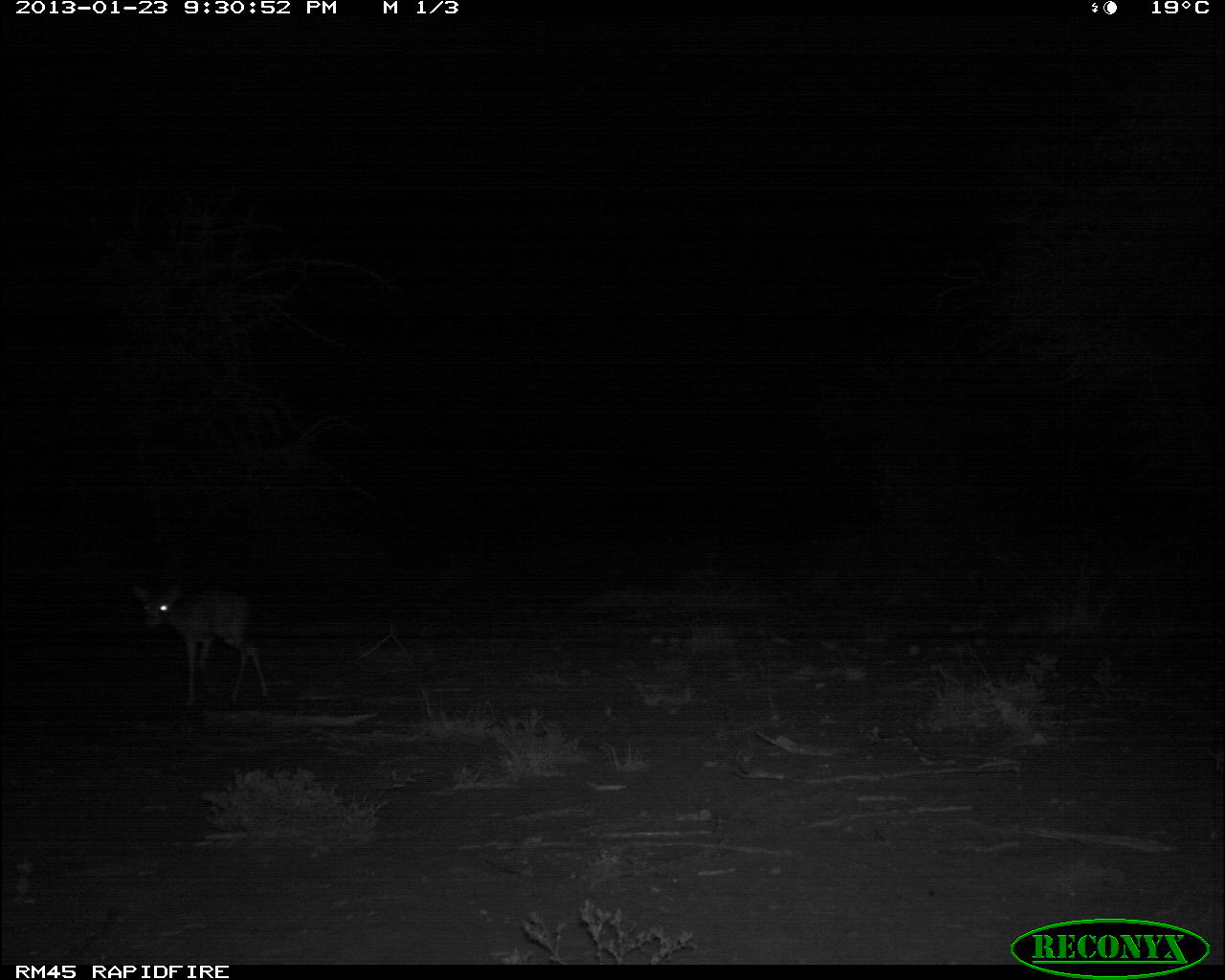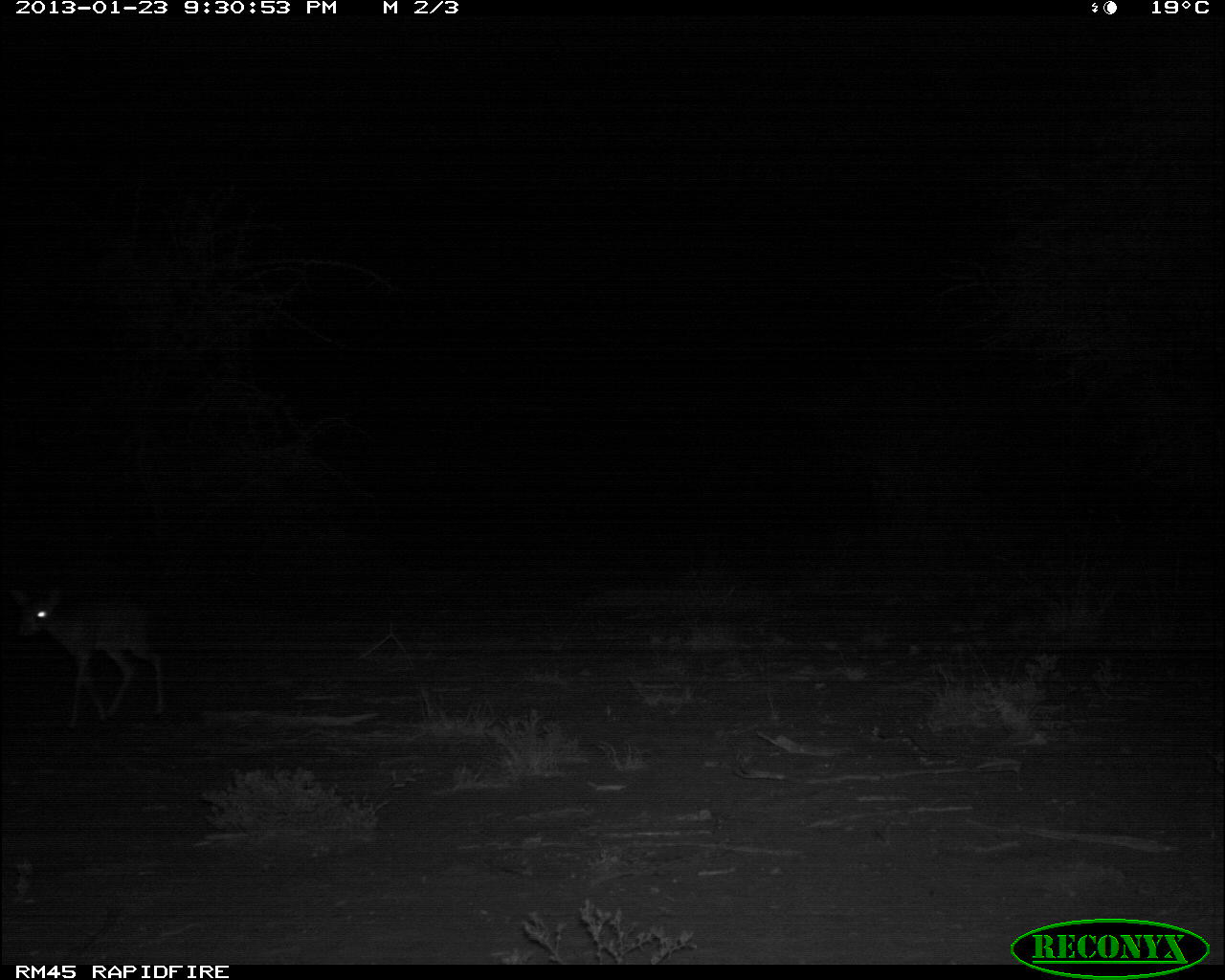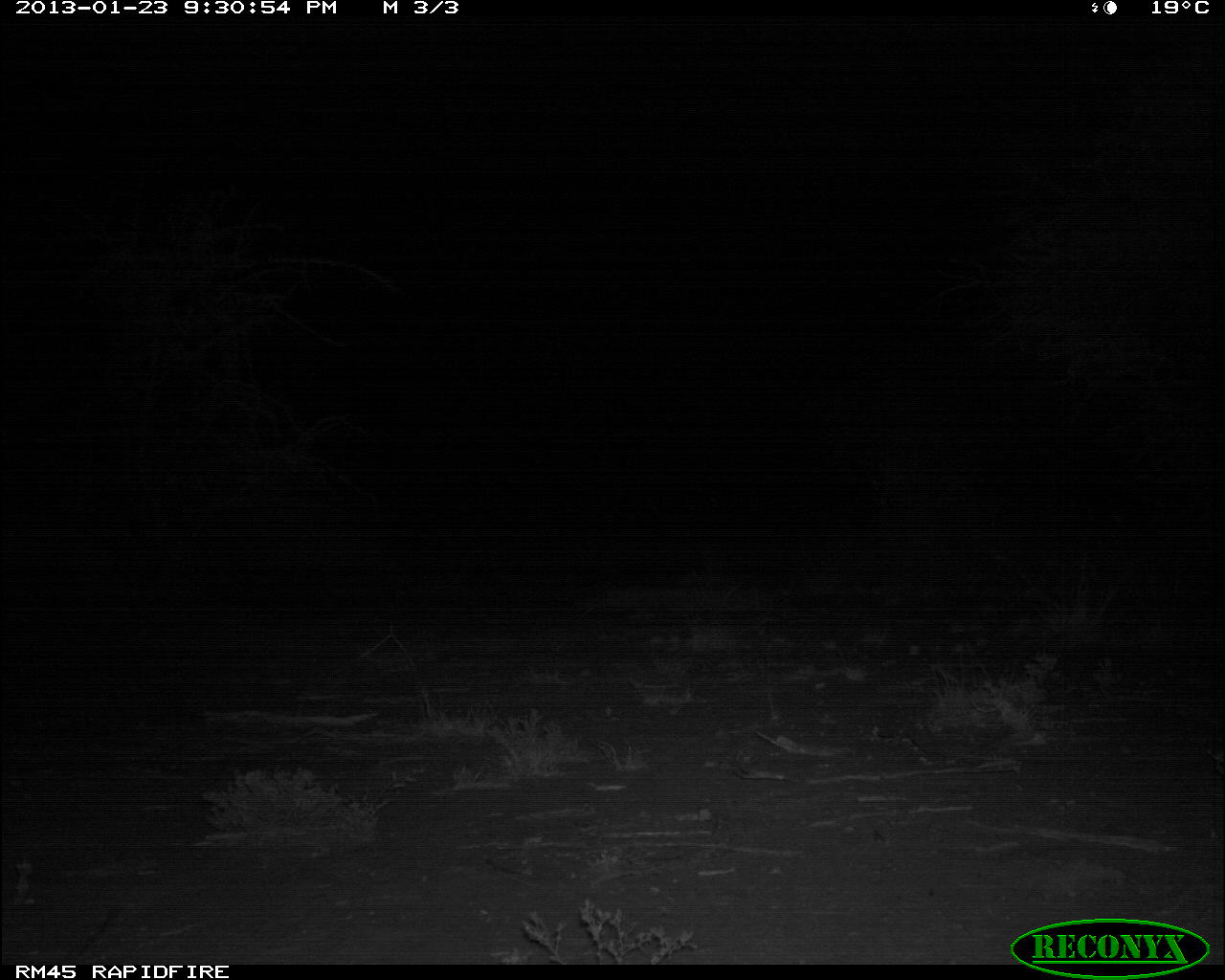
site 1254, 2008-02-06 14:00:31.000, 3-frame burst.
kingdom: Animalia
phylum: Chordata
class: Mammalia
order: Artiodactyla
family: Bovidae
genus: Tragelaphus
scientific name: Tragelaphus oryx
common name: eland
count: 4